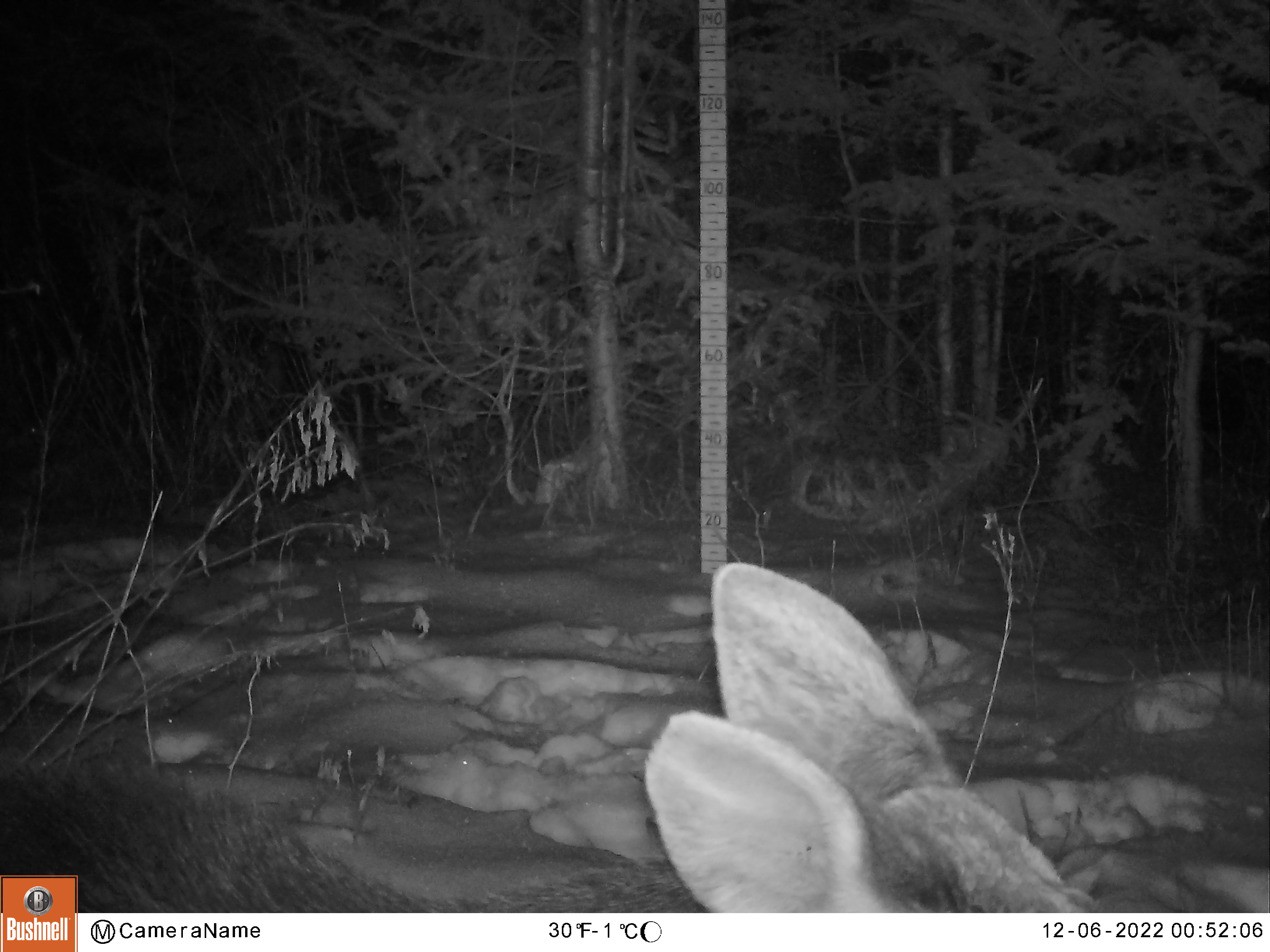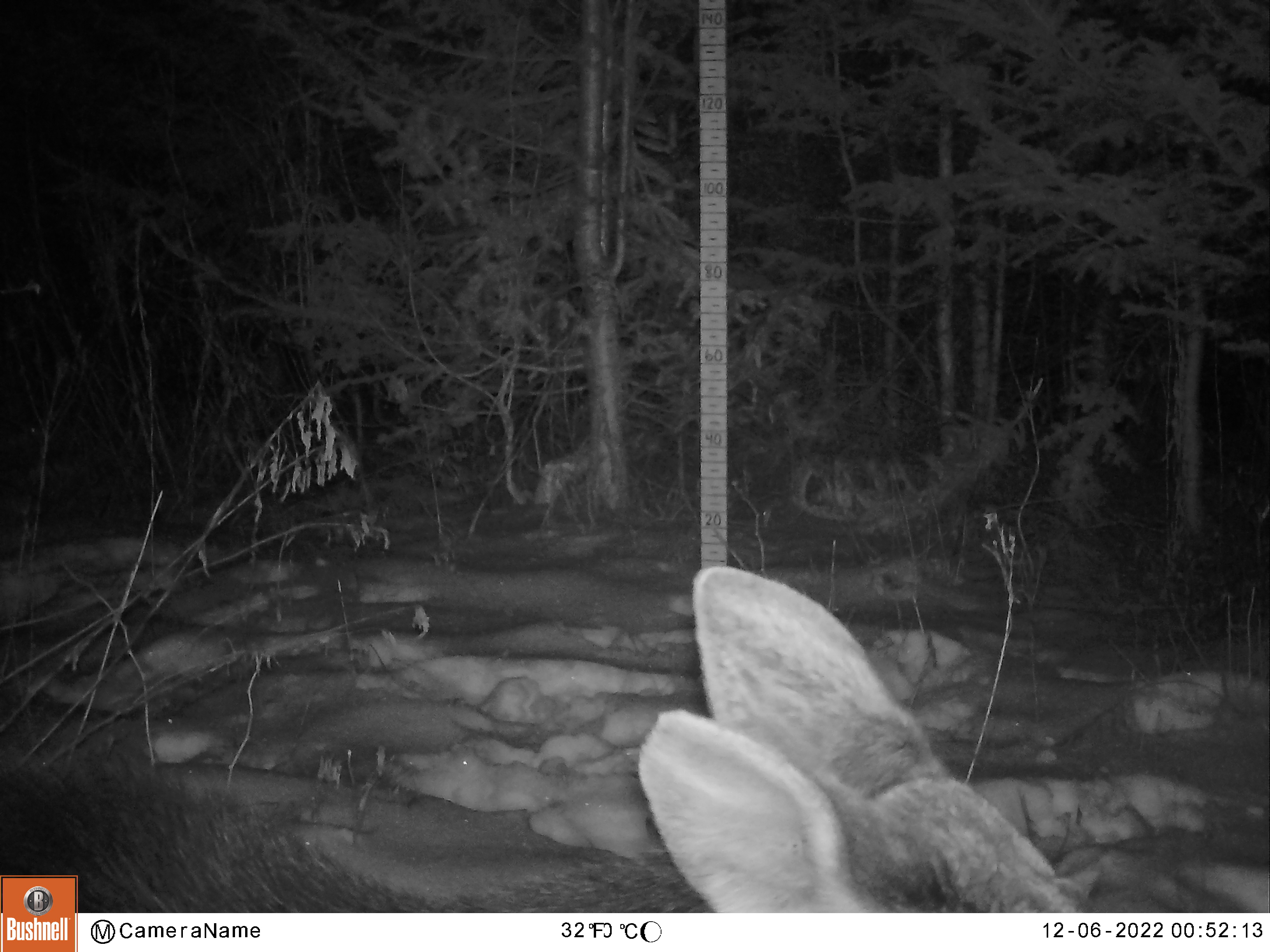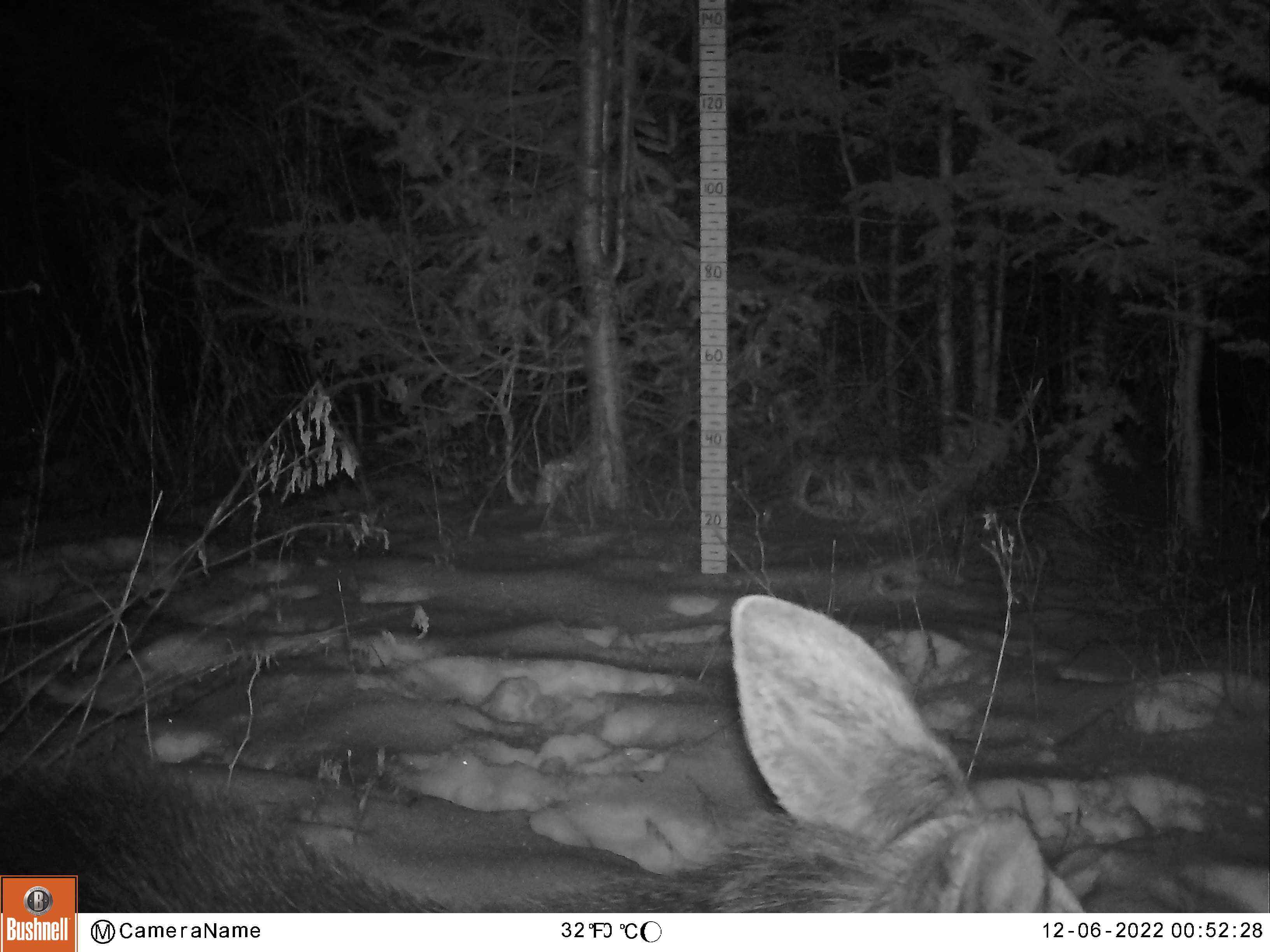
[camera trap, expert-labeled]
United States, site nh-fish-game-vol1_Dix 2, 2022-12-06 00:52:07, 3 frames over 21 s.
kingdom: Animalia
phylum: Chordata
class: Mammalia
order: Artiodactyla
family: Cervidae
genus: Alces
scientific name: Alces alces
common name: moose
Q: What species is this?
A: Moose (Alces alces).